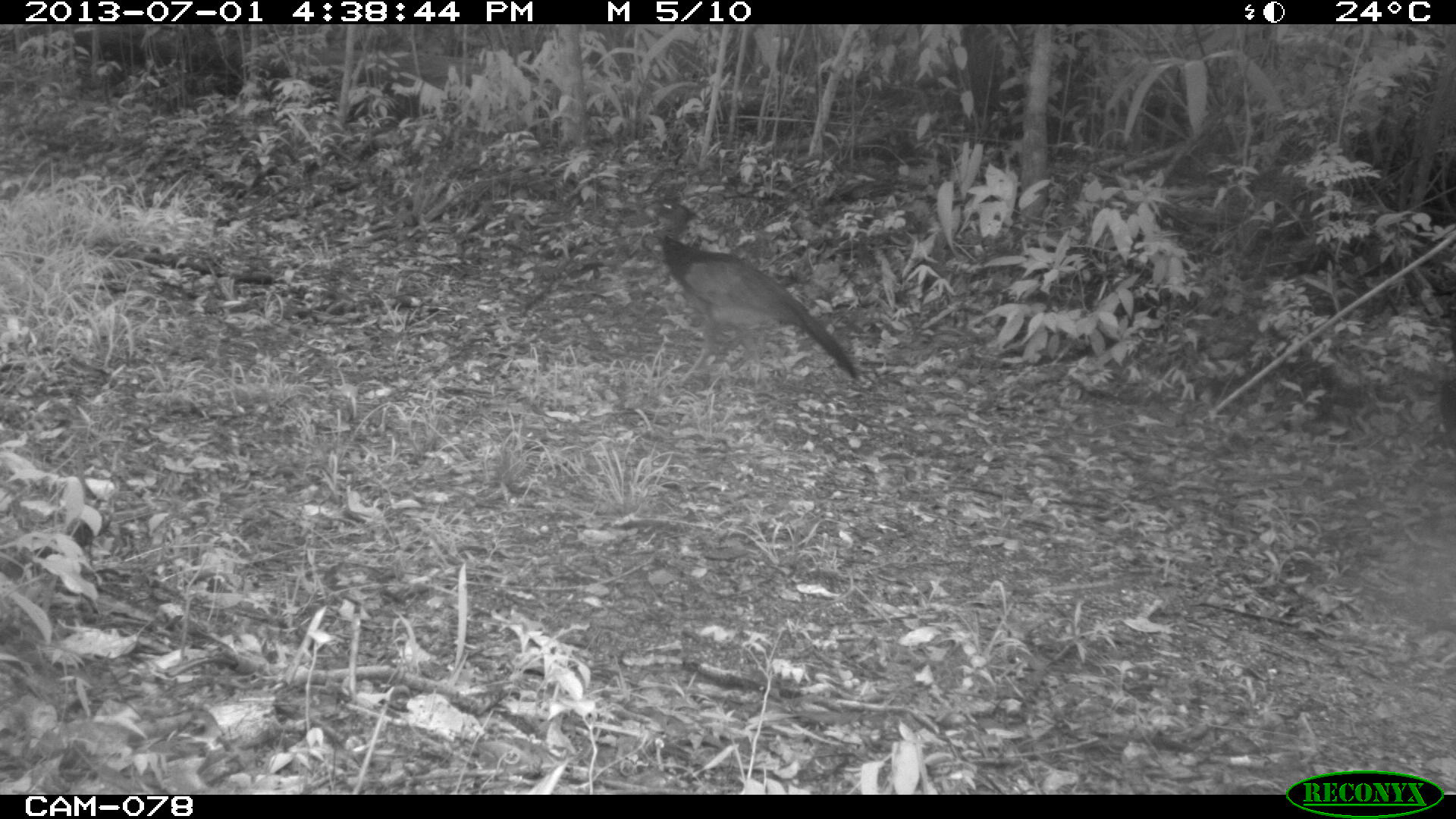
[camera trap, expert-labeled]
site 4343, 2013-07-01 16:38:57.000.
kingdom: Animalia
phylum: Chordata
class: Aves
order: Galliformes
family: Cracidae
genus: Crax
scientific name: Crax rubra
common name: great curassow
Crax rubra (great curassow), count 2, sex female.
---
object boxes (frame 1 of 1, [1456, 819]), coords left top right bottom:
crax rubra: 638 195 860 396